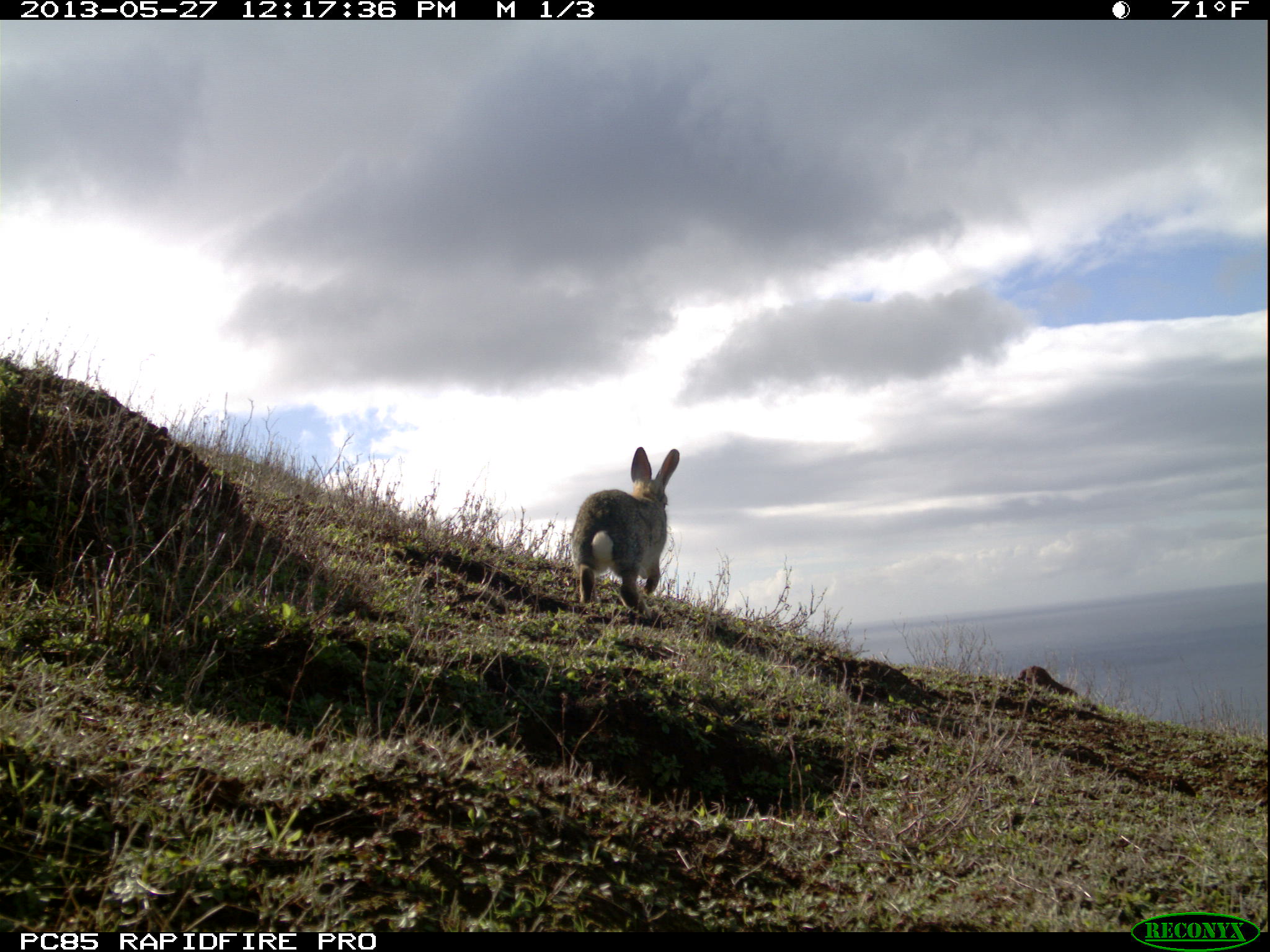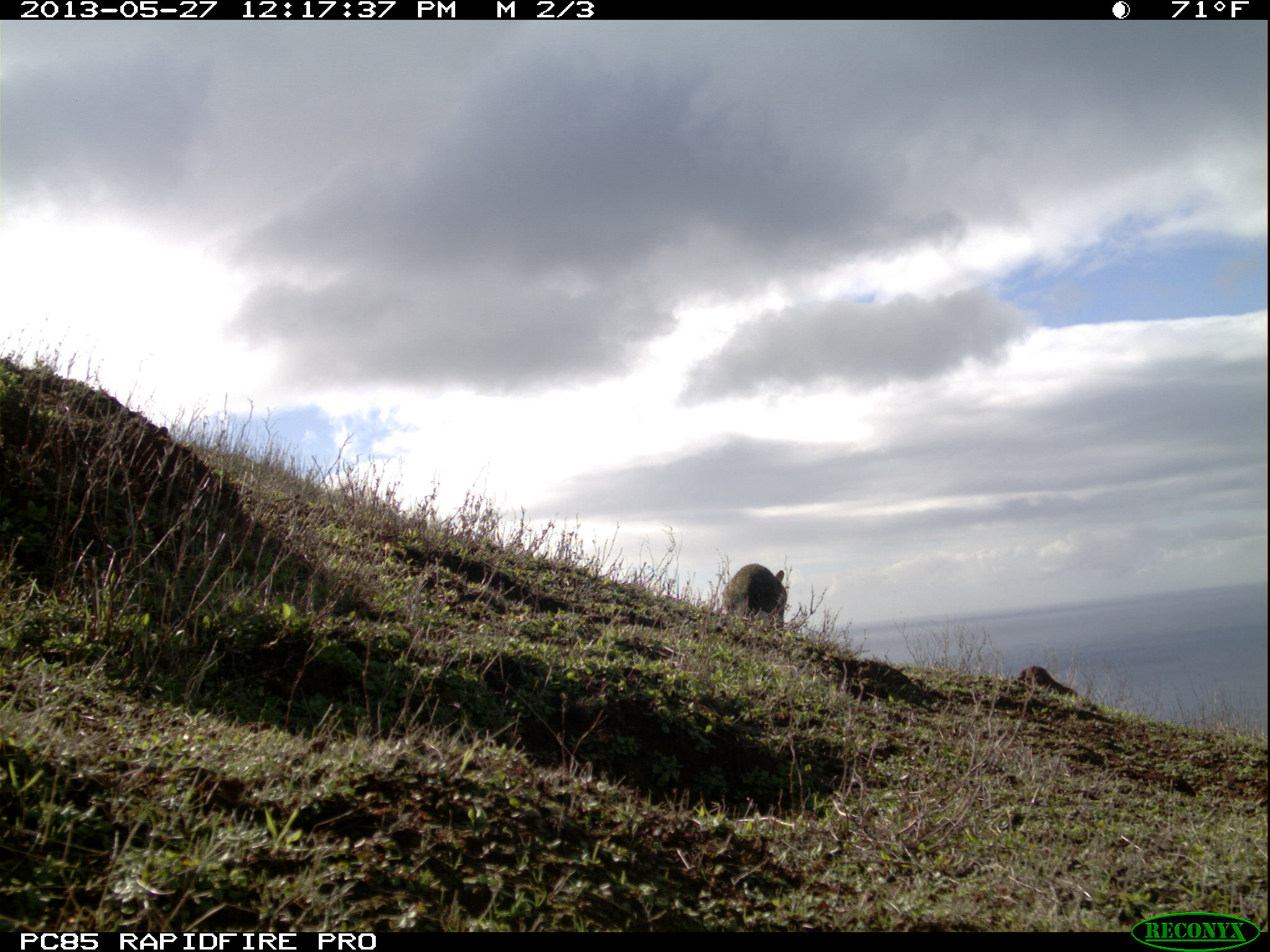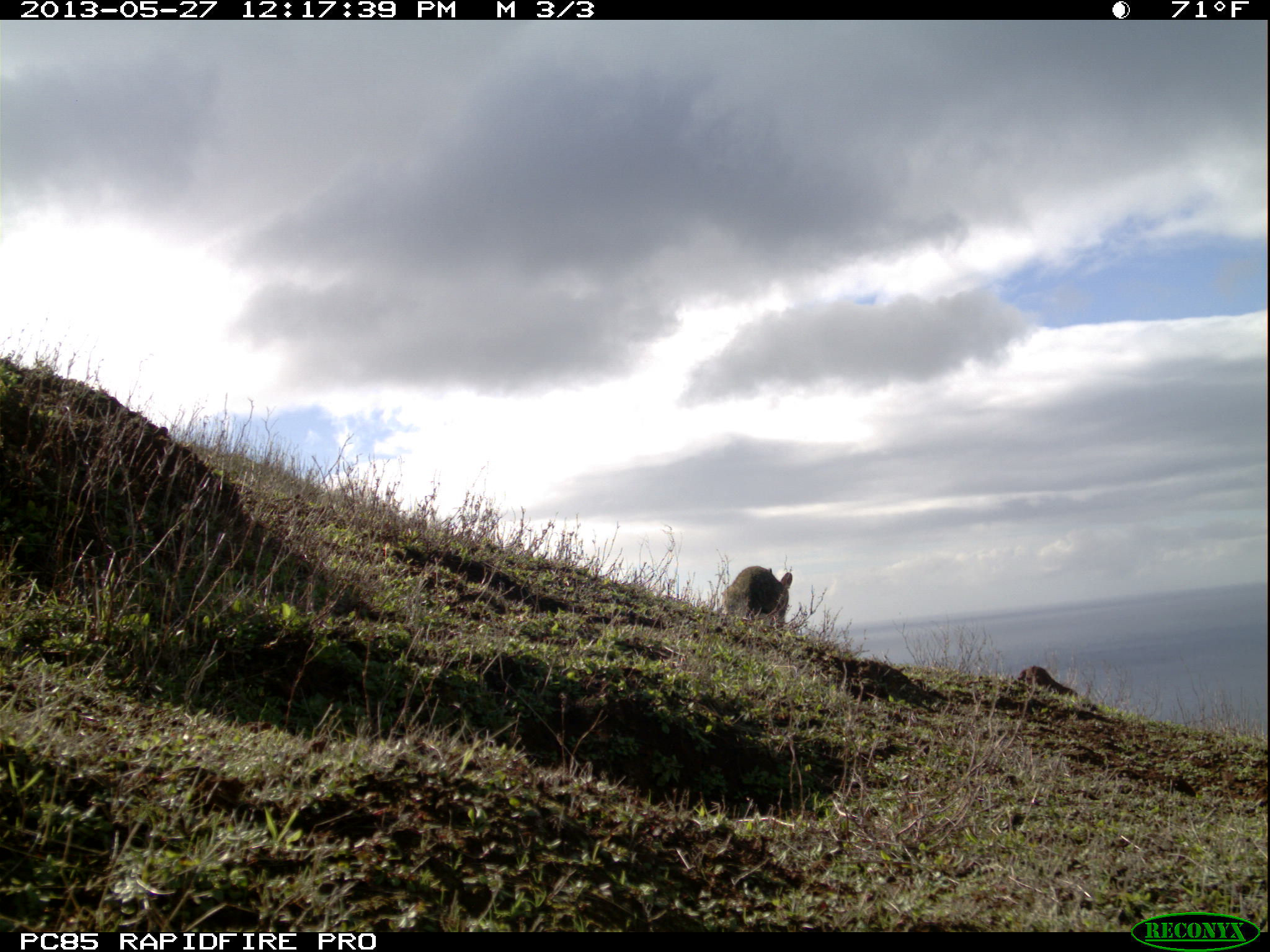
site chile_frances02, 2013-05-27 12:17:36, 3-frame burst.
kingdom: Animalia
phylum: Chordata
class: Mammalia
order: Lagomorpha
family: Leporidae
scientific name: Leporidae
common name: rabbits and hares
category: rabbit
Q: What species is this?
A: Rabbit (rabbits and hares) (Leporidae).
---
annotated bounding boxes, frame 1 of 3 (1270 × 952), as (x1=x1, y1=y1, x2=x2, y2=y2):
rabbit: (x1=566, y1=446, x2=678, y2=617)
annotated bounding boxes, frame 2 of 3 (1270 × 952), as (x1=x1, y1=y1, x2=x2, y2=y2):
rabbit: (x1=714, y1=563, x2=786, y2=630)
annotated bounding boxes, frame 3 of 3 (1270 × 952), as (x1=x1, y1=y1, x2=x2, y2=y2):
rabbit: (x1=713, y1=564, x2=790, y2=628)